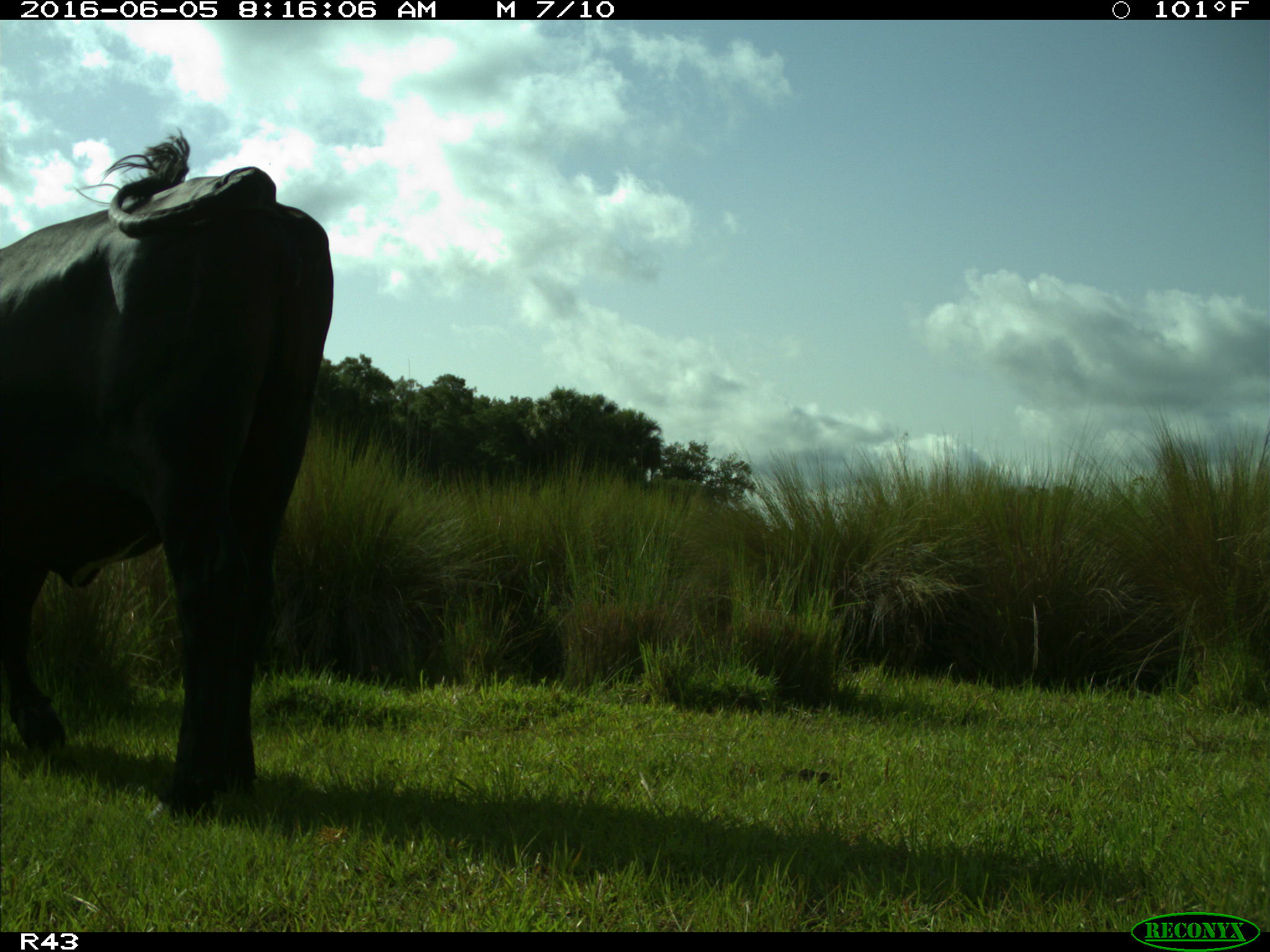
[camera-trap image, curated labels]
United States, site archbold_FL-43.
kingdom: Animalia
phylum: Chordata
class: Mammalia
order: Artiodactyla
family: Bovidae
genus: Bos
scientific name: Bos taurus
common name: domestic cow